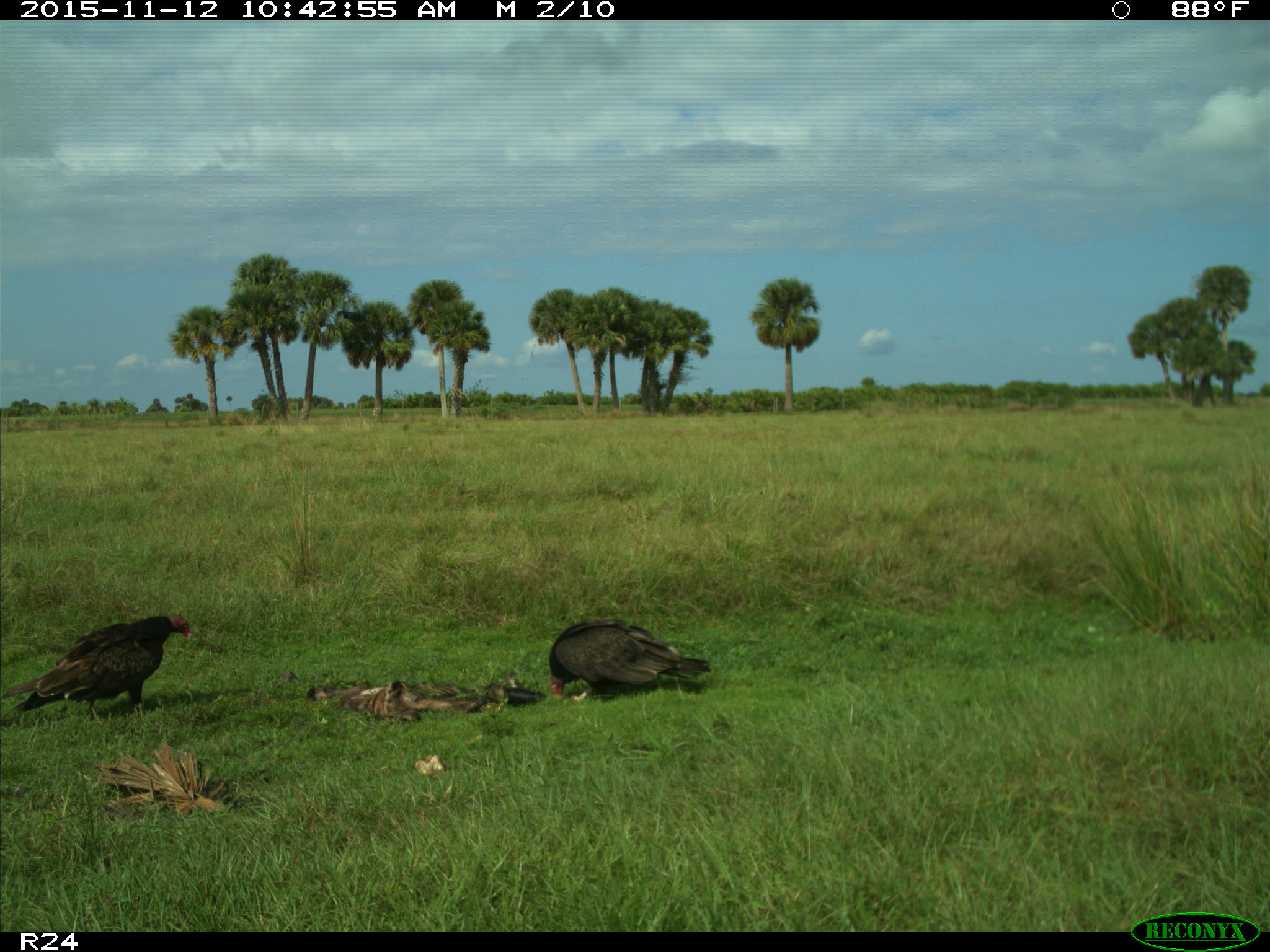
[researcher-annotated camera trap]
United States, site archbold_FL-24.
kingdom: Animalia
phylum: Chordata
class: Aves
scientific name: Aves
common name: birds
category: unidentified bird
Unidentified bird (birds) (Aves).